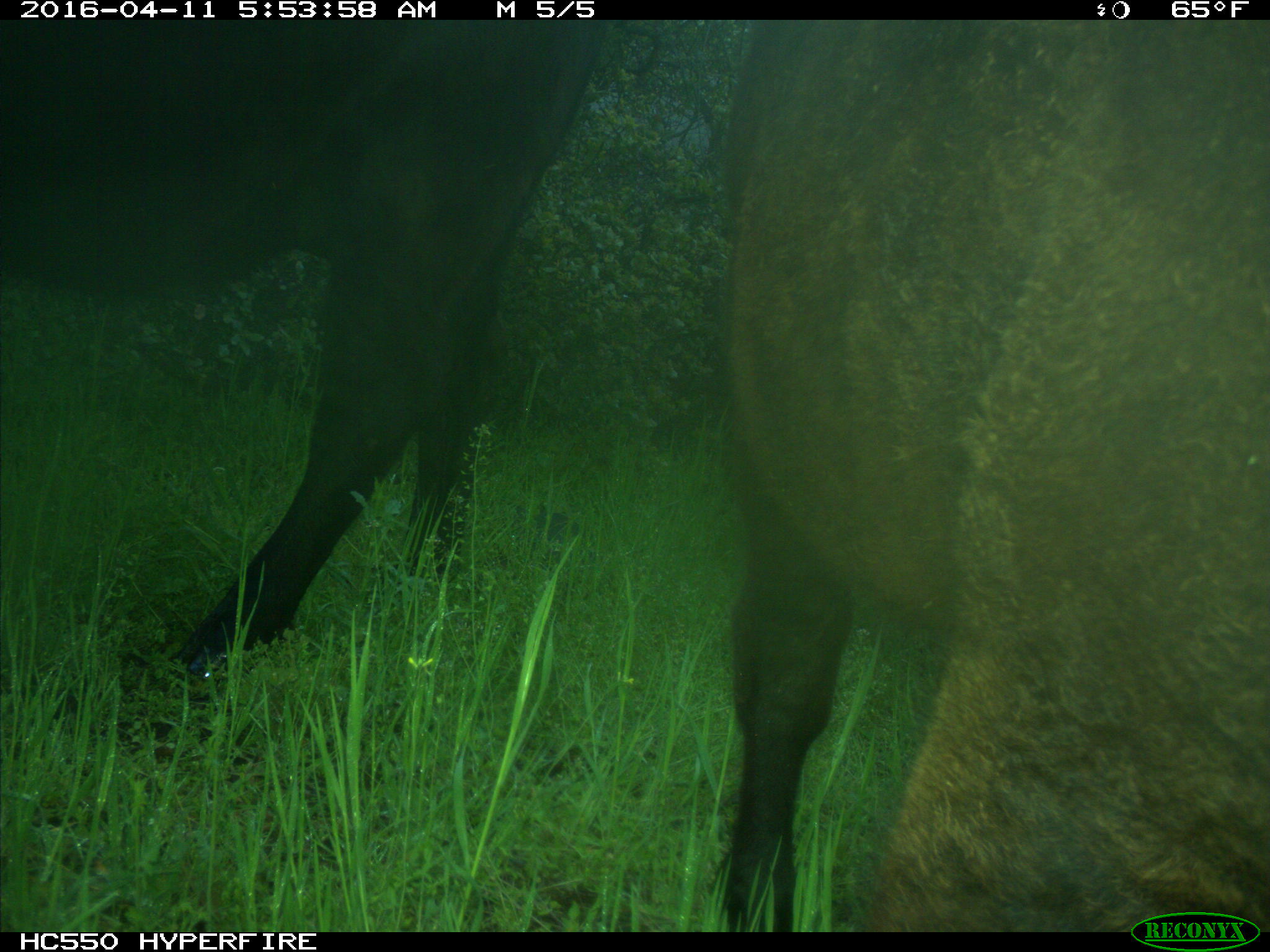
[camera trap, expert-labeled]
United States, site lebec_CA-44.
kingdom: Animalia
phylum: Chordata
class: Mammalia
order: Artiodactyla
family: Bovidae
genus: Bos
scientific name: Bos taurus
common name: domestic cow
Bos taurus (domestic cow).